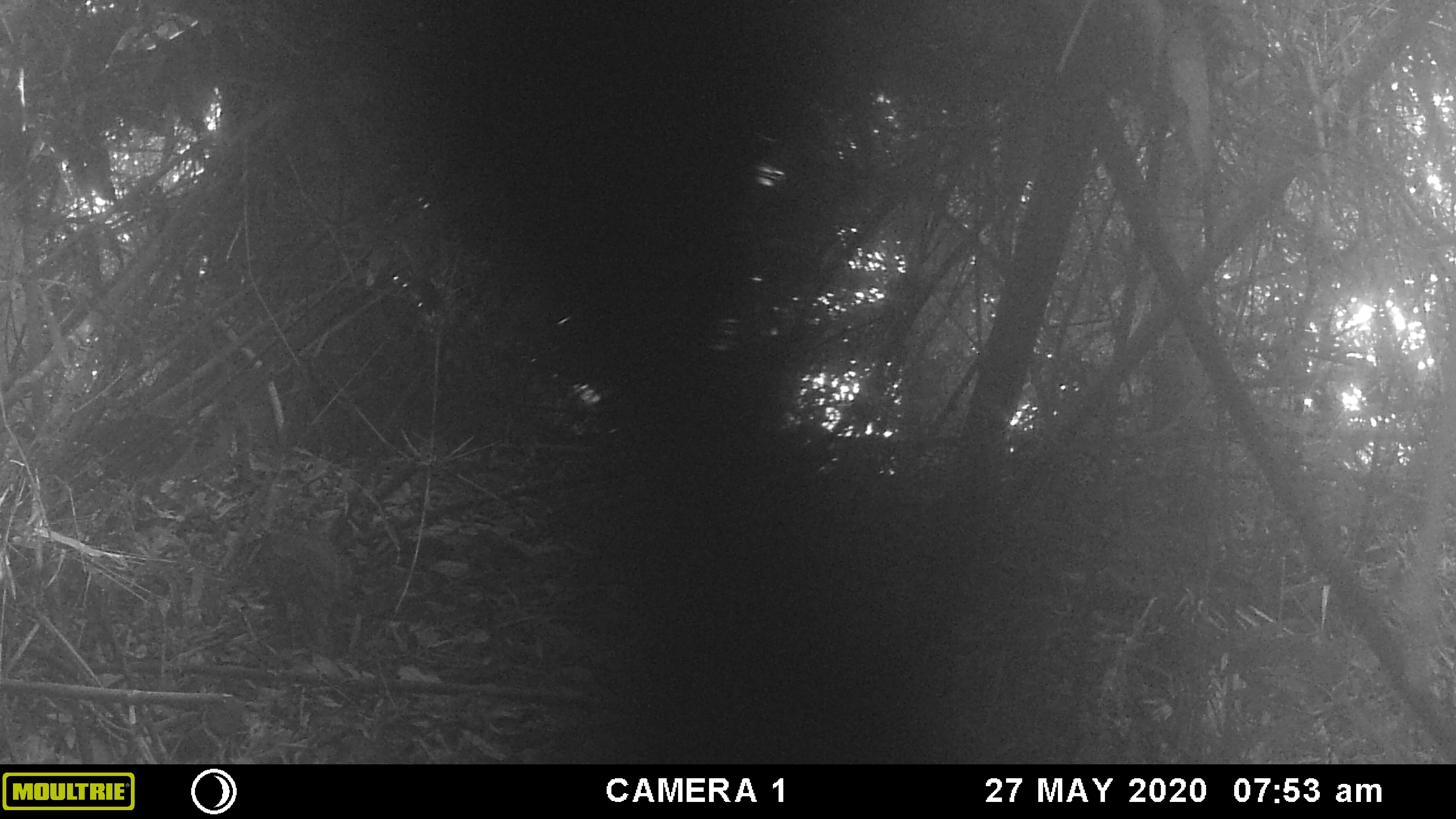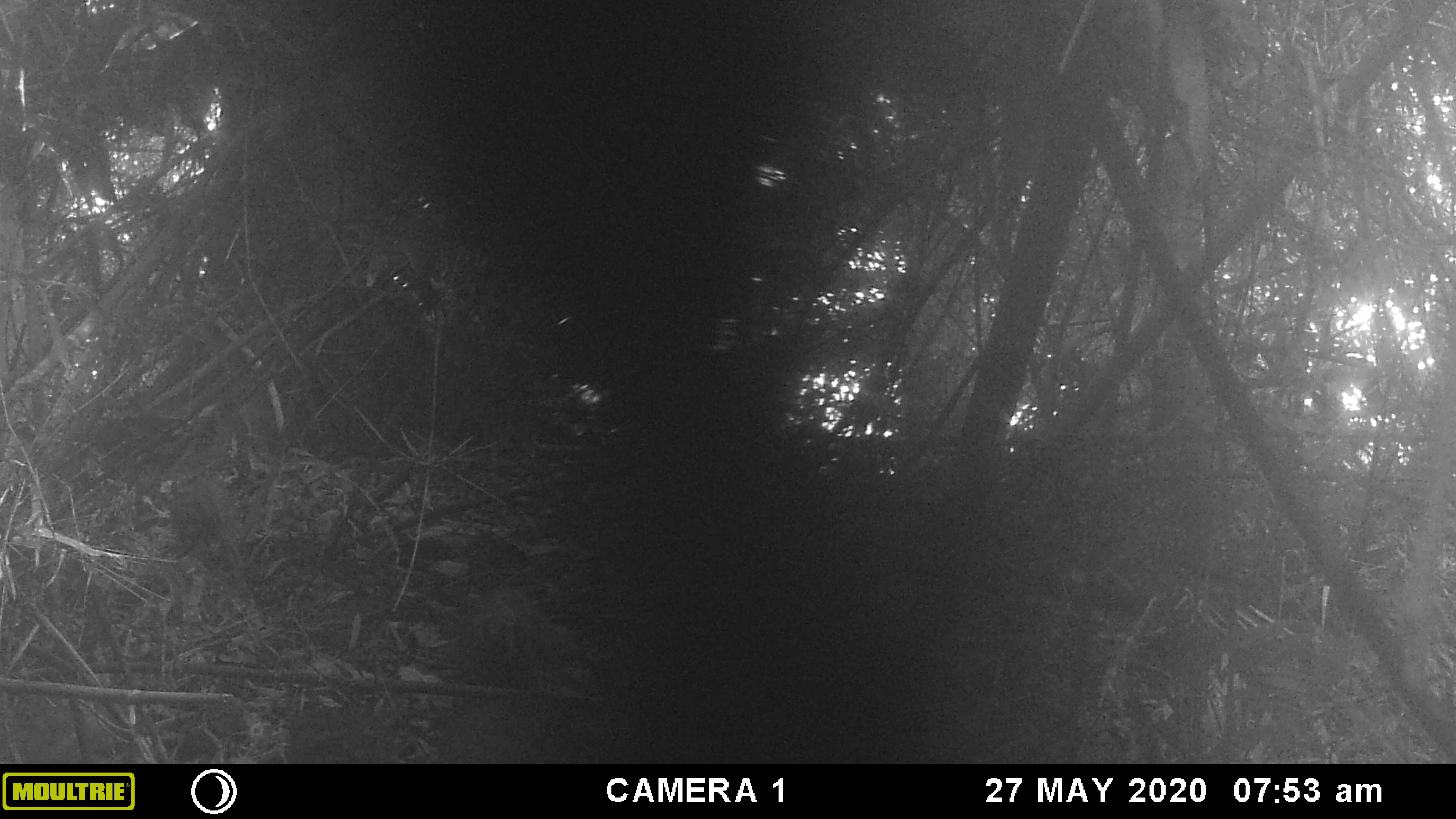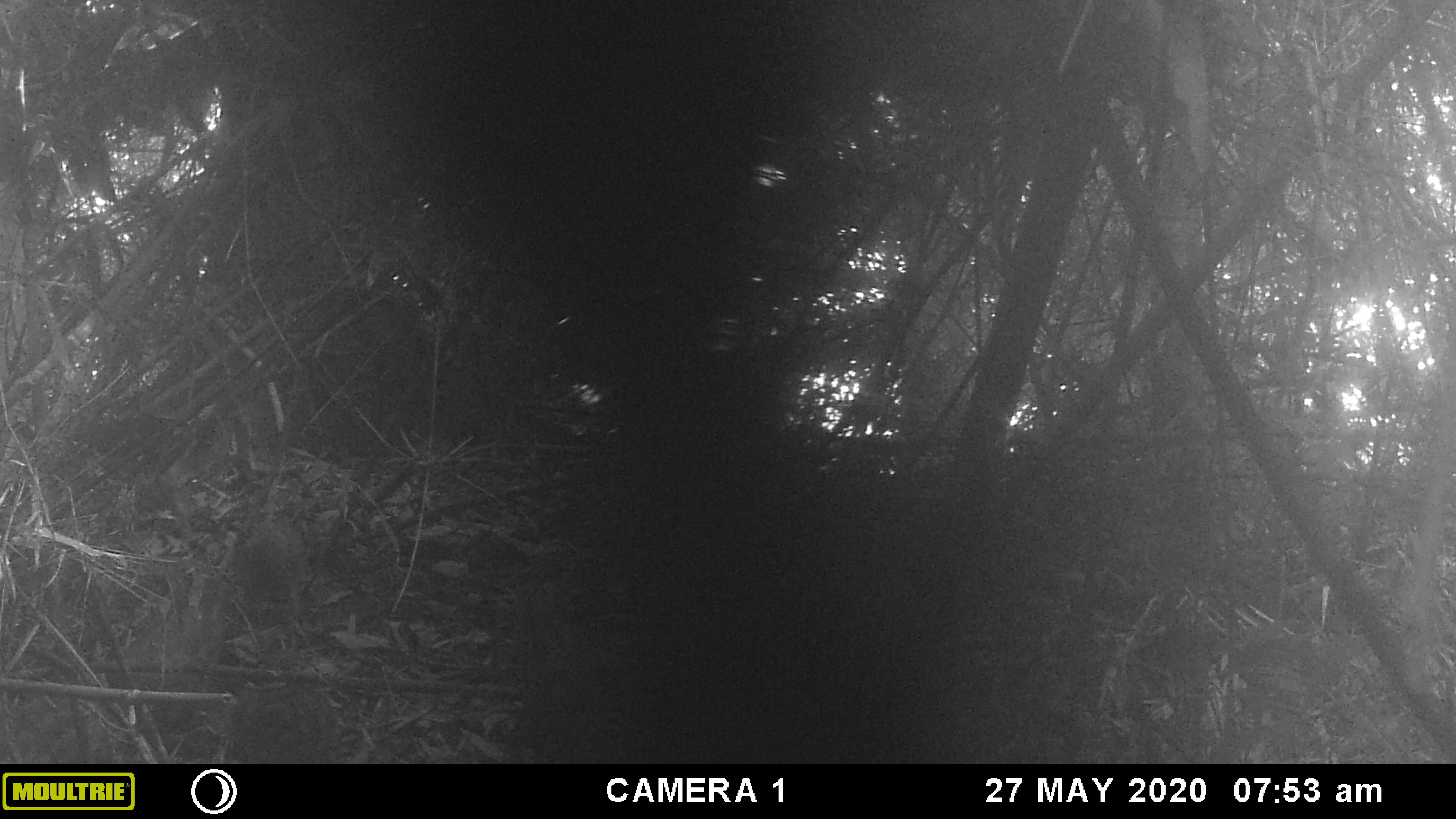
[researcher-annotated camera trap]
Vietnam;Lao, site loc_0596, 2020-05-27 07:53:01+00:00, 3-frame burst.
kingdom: Animalia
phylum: Chordata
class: Mammalia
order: Artiodactyla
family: Suidae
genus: Sus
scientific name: Sus scrofa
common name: eurasian wild pig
Eurasian wild pig (Sus scrofa). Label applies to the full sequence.